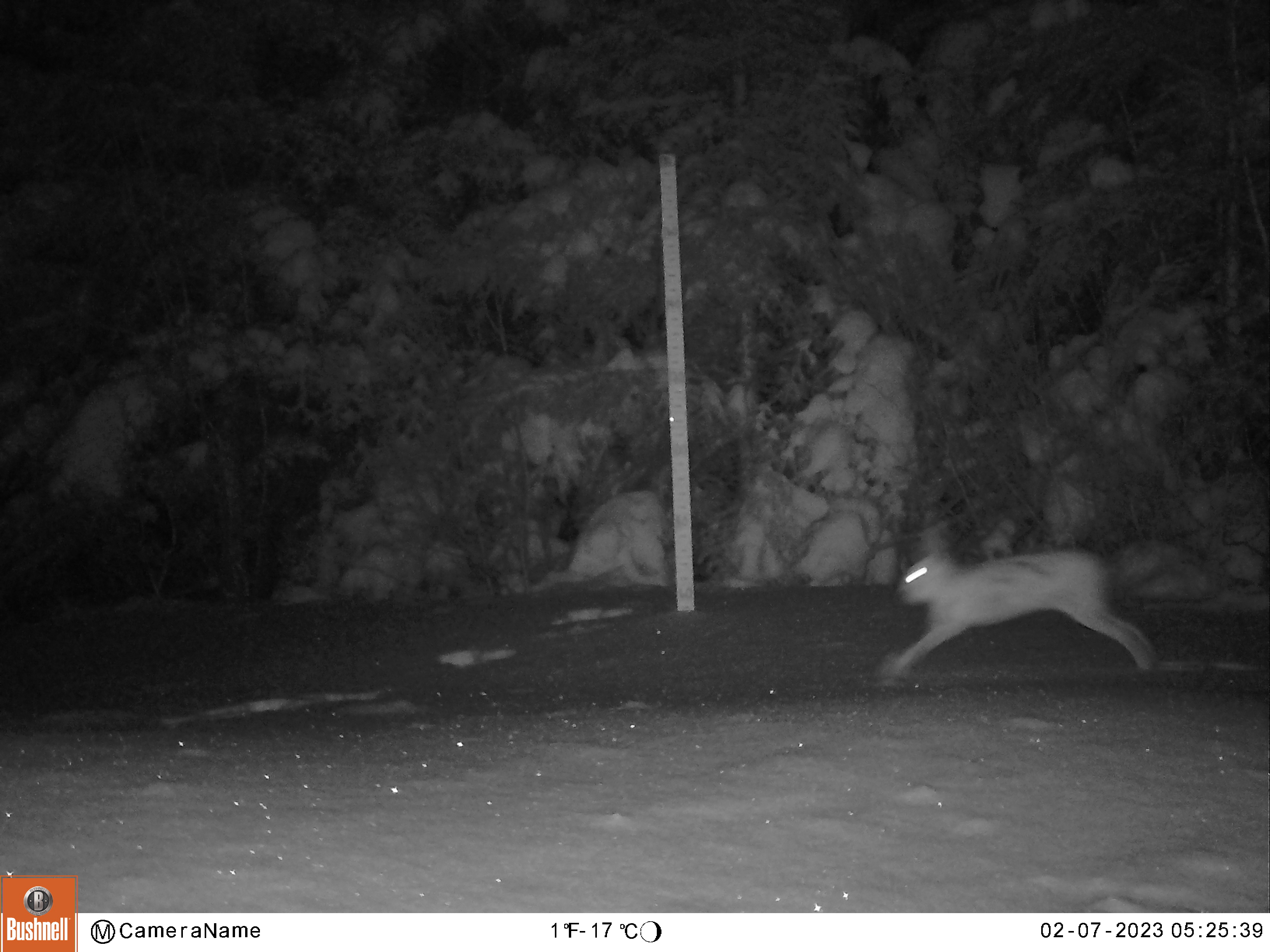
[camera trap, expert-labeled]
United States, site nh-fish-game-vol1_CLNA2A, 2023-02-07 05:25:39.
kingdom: Animalia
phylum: Chordata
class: Mammalia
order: Lagomorpha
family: Leporidae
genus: Lepus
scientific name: Lepus americanus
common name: snowshoe hare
Snowshoe hare (Lepus americanus).